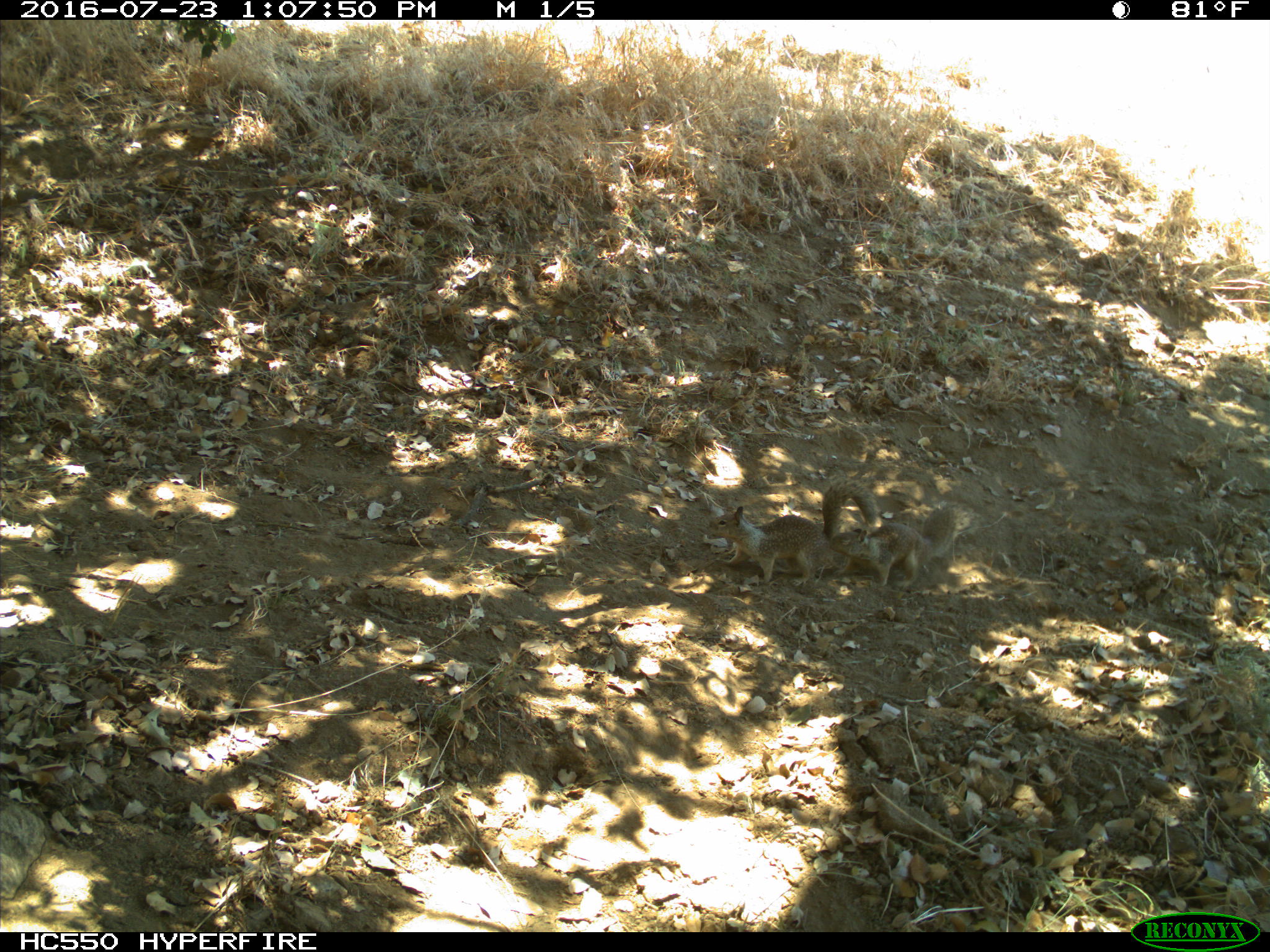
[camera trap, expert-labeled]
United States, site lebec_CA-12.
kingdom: Animalia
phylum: Chordata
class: Mammalia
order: Rodentia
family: Sciuridae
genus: Otospermophilus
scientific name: Otospermophilus beecheyi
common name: california ground squirrel